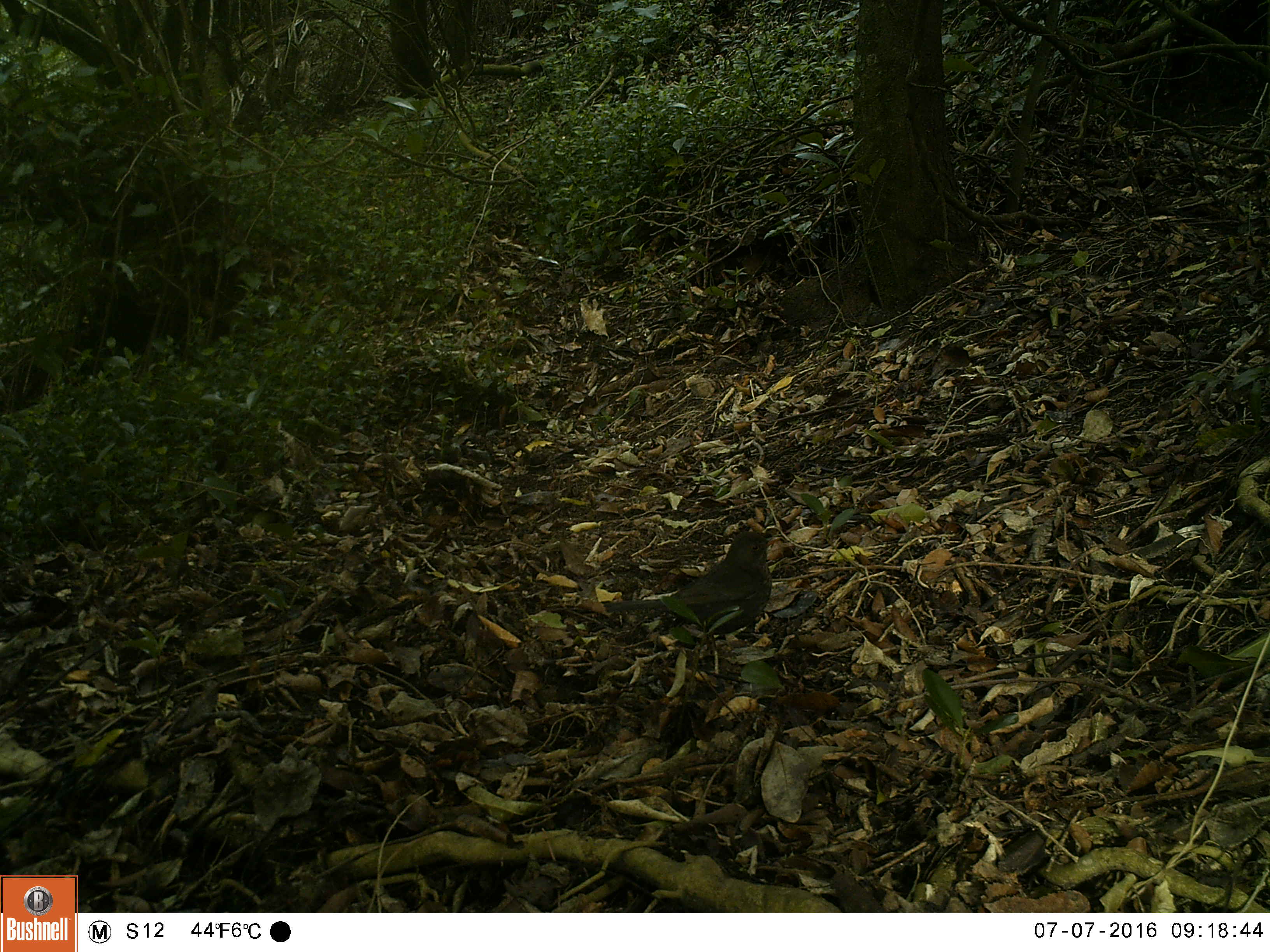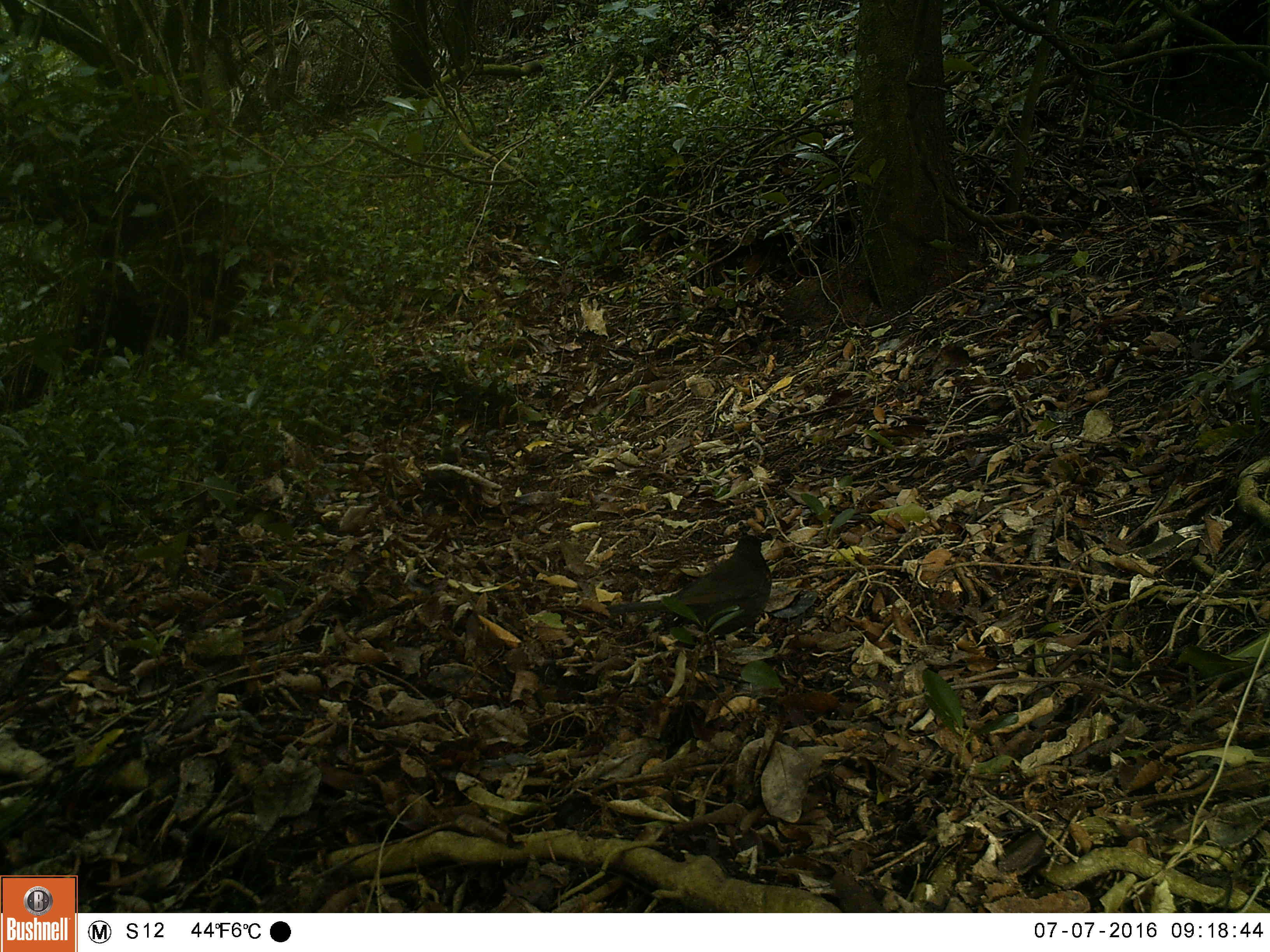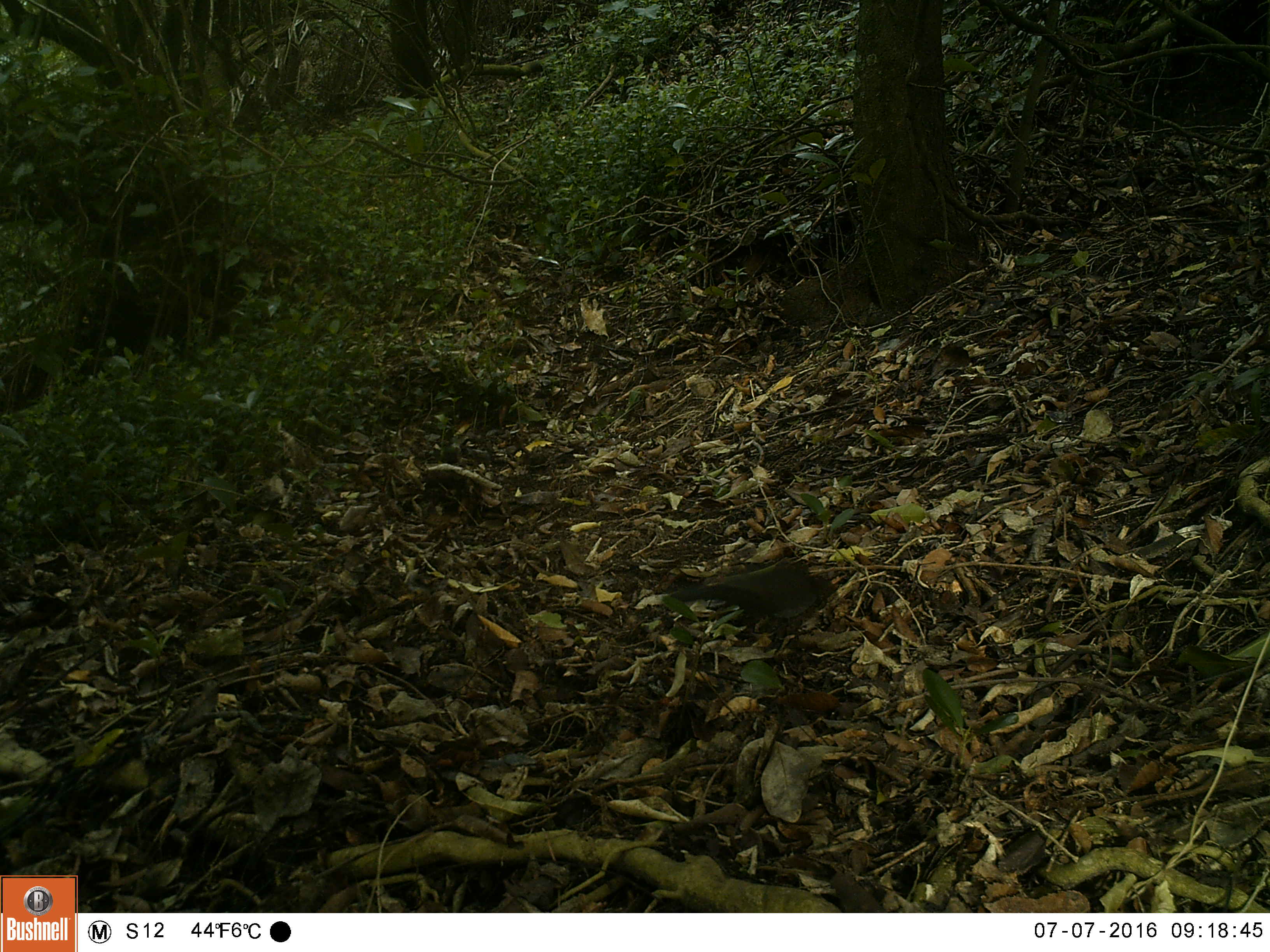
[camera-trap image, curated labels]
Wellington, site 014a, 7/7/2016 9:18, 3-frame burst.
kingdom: Animalia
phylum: Chordata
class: Aves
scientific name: Aves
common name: bird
Bird (Aves).